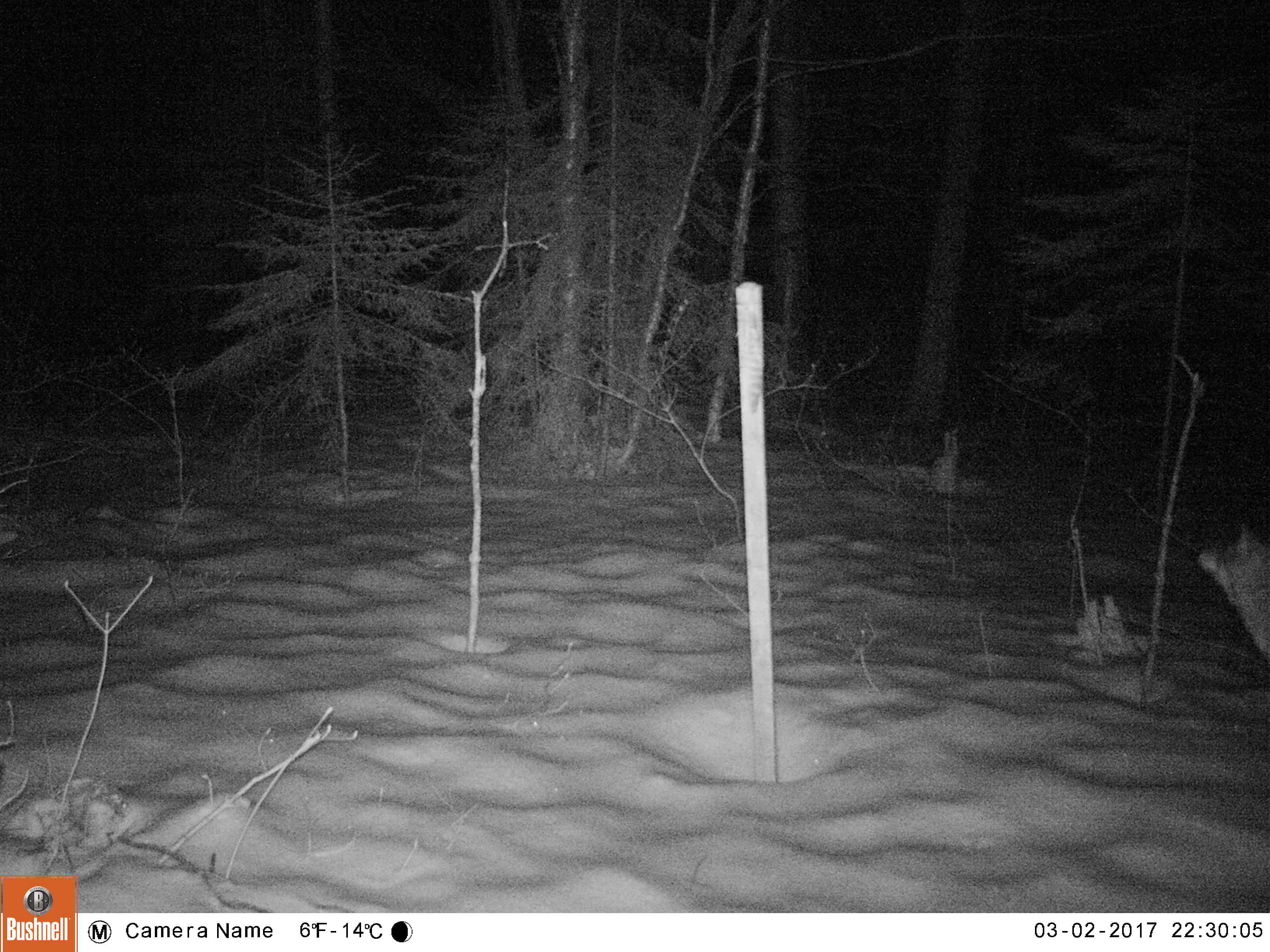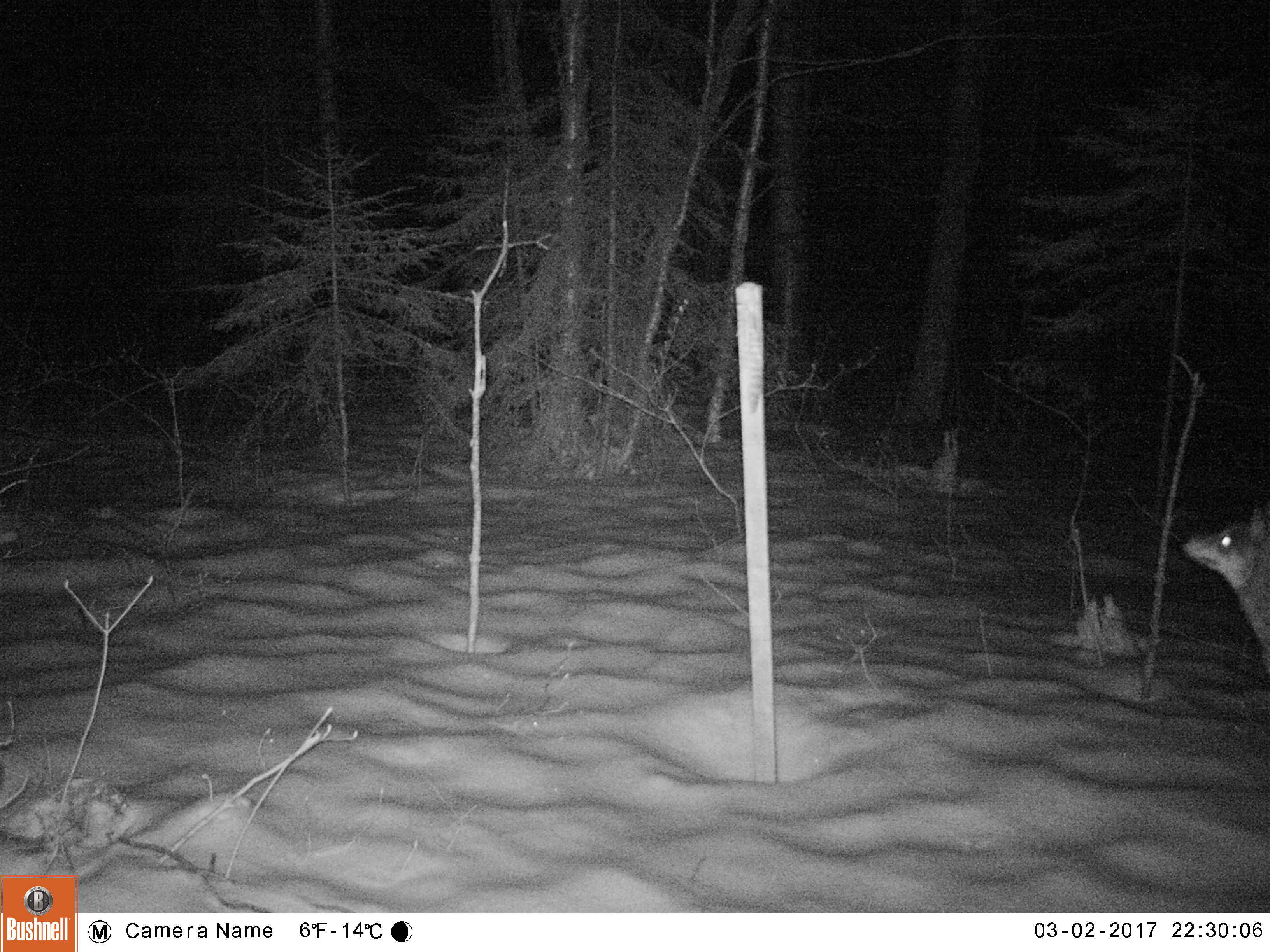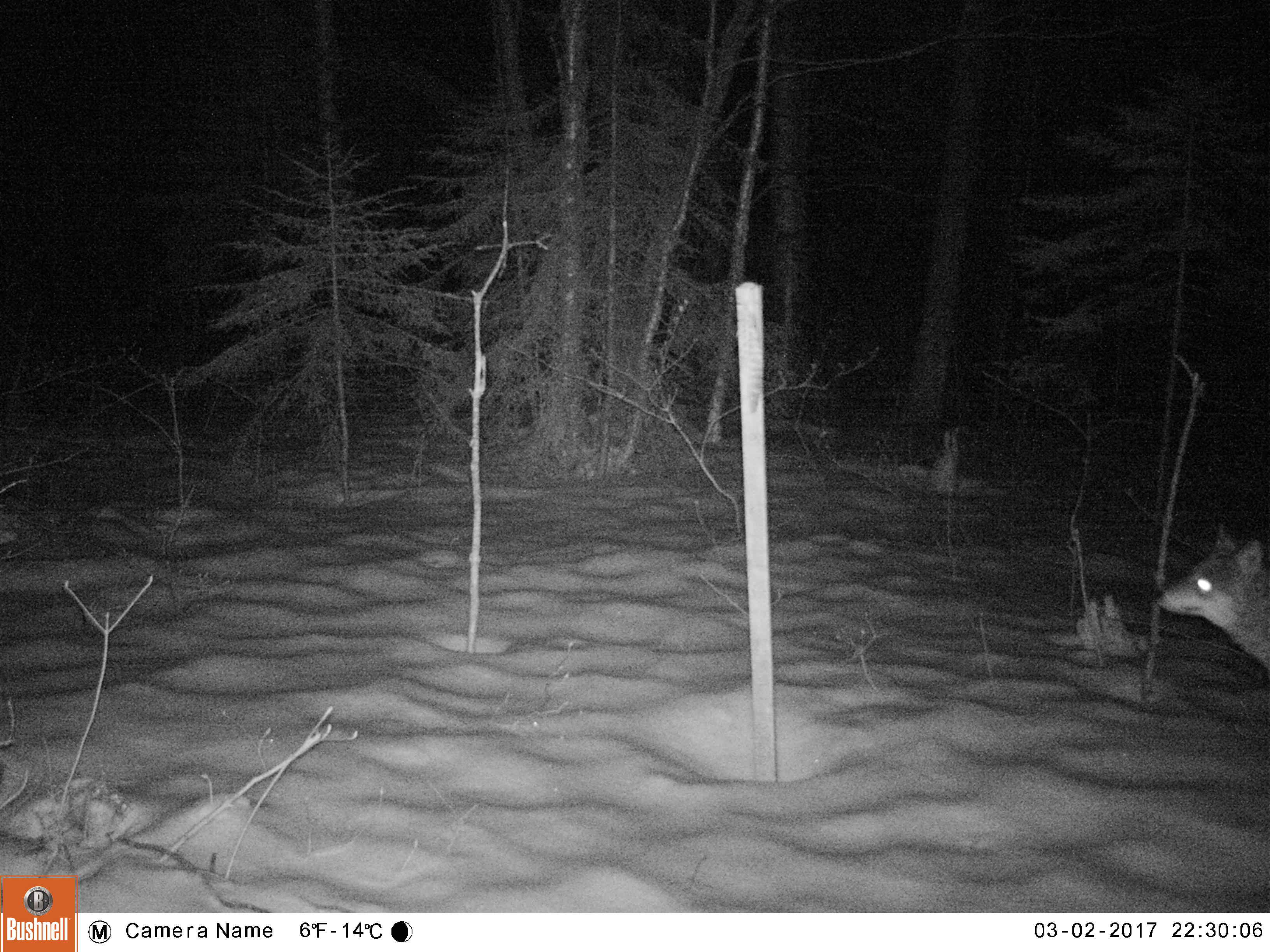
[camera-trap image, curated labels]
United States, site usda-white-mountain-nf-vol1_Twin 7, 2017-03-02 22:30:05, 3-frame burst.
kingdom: Animalia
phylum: Chordata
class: Mammalia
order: Carnivora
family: Canidae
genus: Canis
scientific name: Canis latrans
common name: coyote